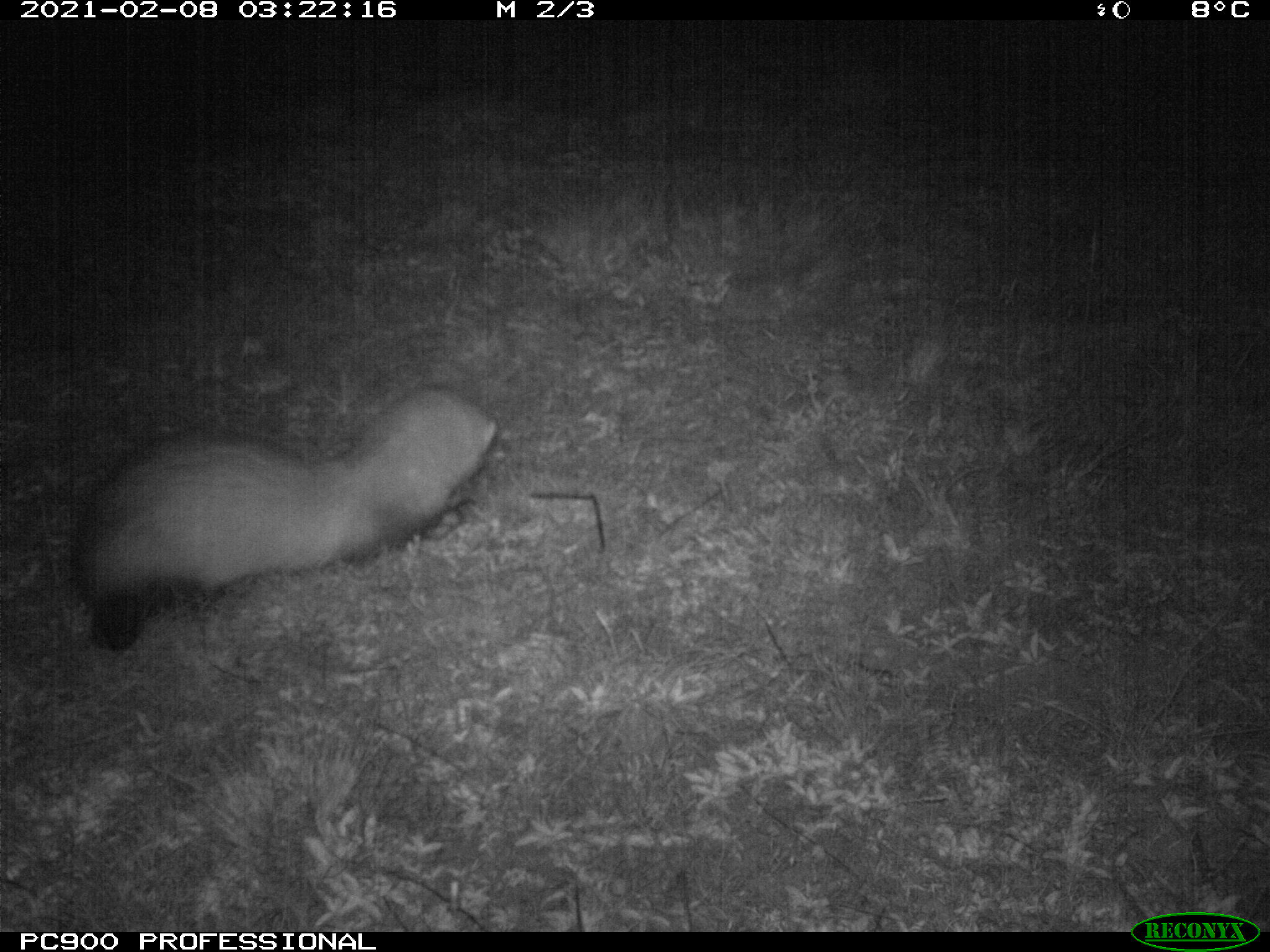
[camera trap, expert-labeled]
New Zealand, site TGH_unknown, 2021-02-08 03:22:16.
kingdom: Animalia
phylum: Chordata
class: Mammalia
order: Carnivora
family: Mustelidae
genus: Mustela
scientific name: Mustela furo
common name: ferret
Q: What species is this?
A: Ferret (Mustela furo).